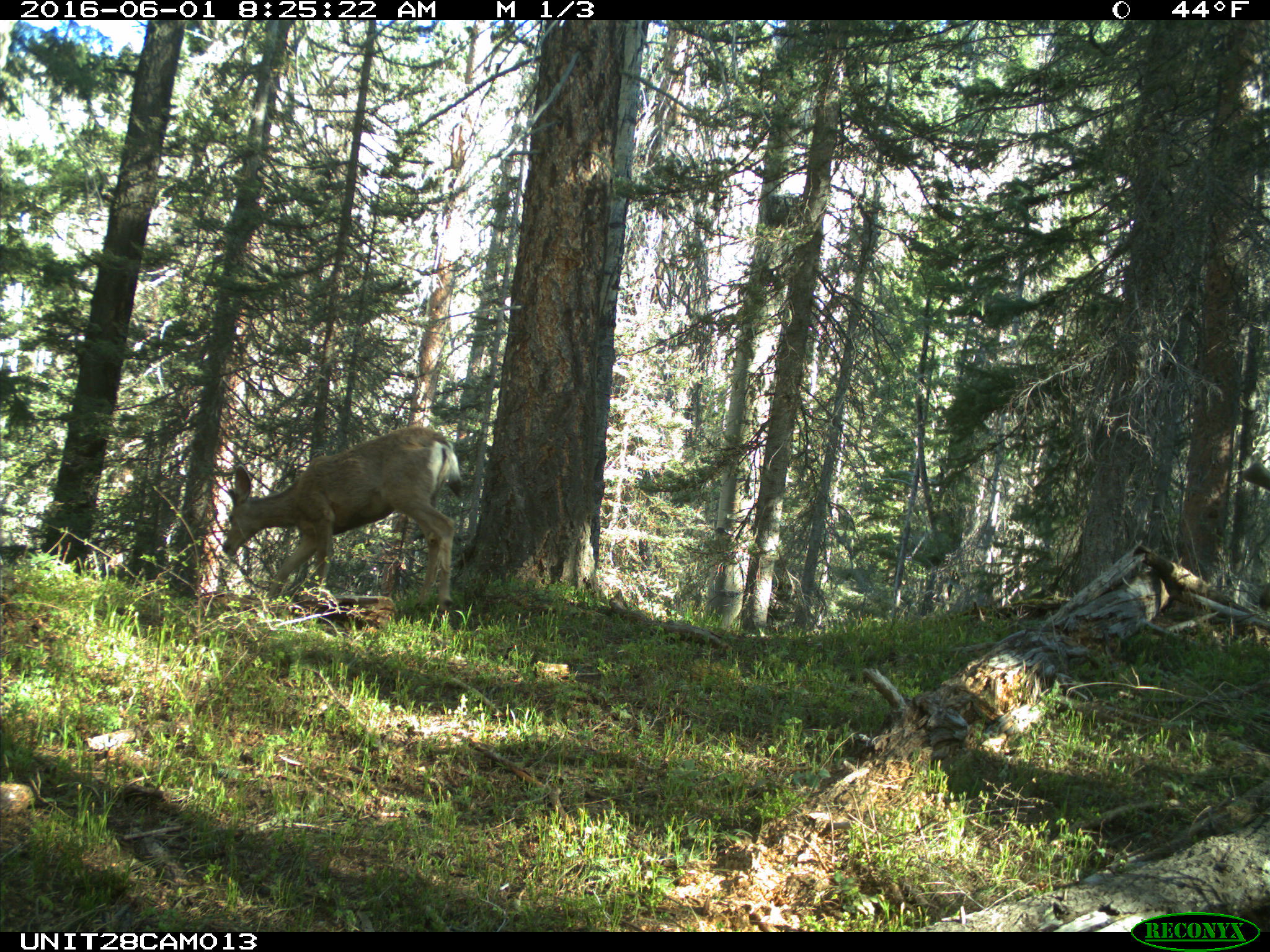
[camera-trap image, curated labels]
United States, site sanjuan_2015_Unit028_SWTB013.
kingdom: Animalia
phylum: Chordata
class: Mammalia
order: Artiodactyla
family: Cervidae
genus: Odocoileus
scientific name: Odocoileus hemionus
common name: mule deer